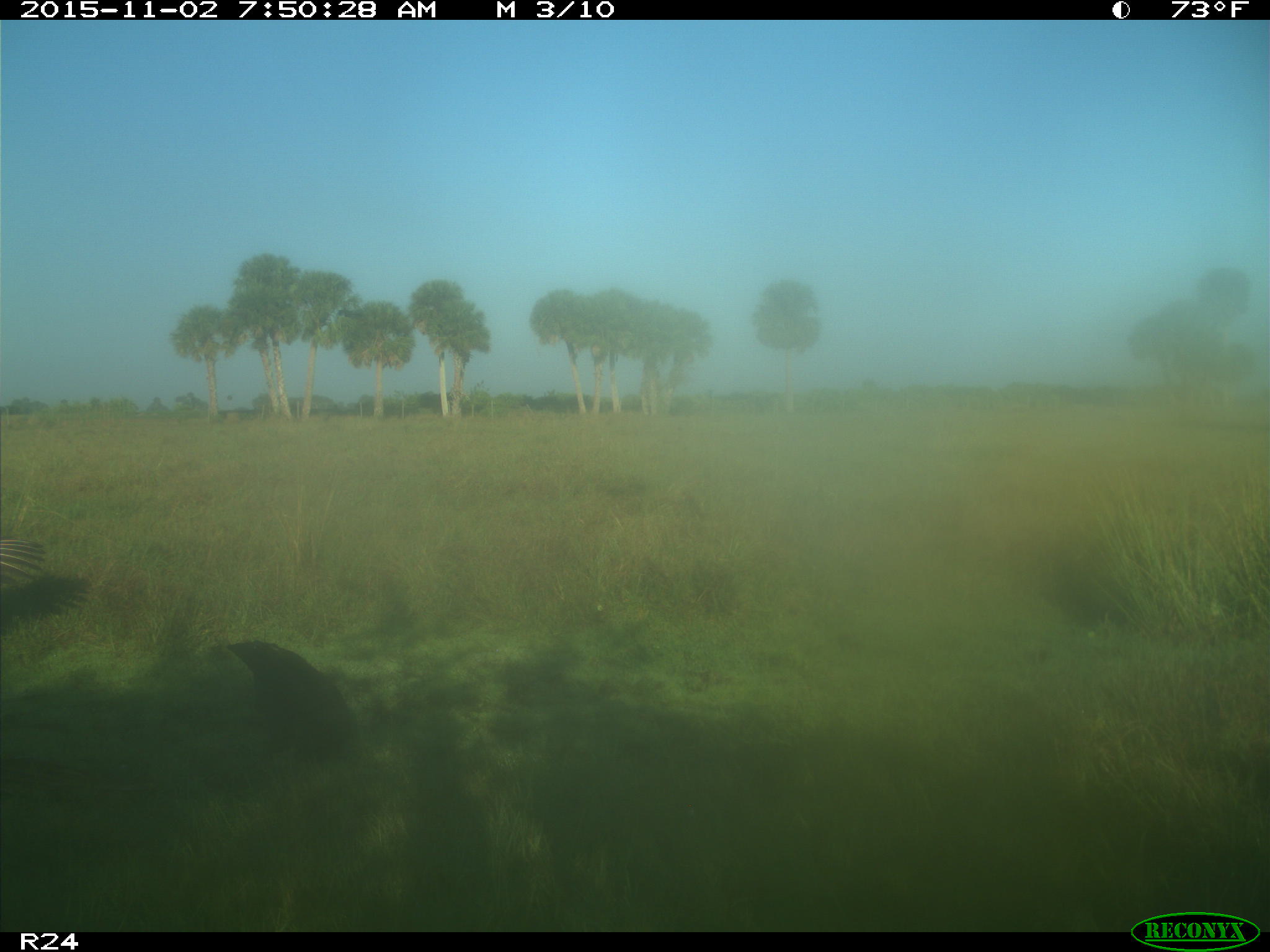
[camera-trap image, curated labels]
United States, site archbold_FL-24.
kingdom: Animalia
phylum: Chordata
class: Aves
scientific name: Aves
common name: birds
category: unidentified bird